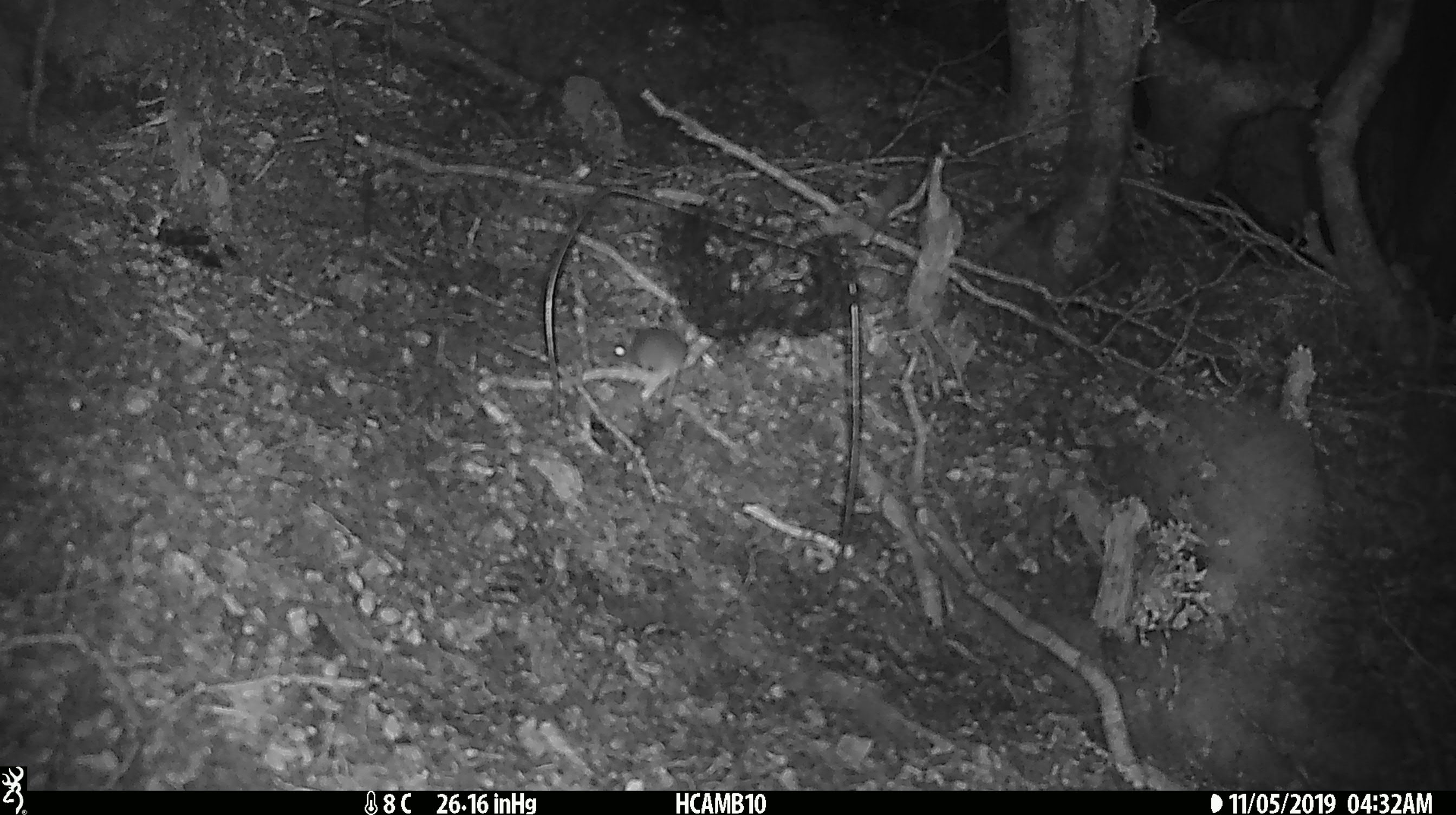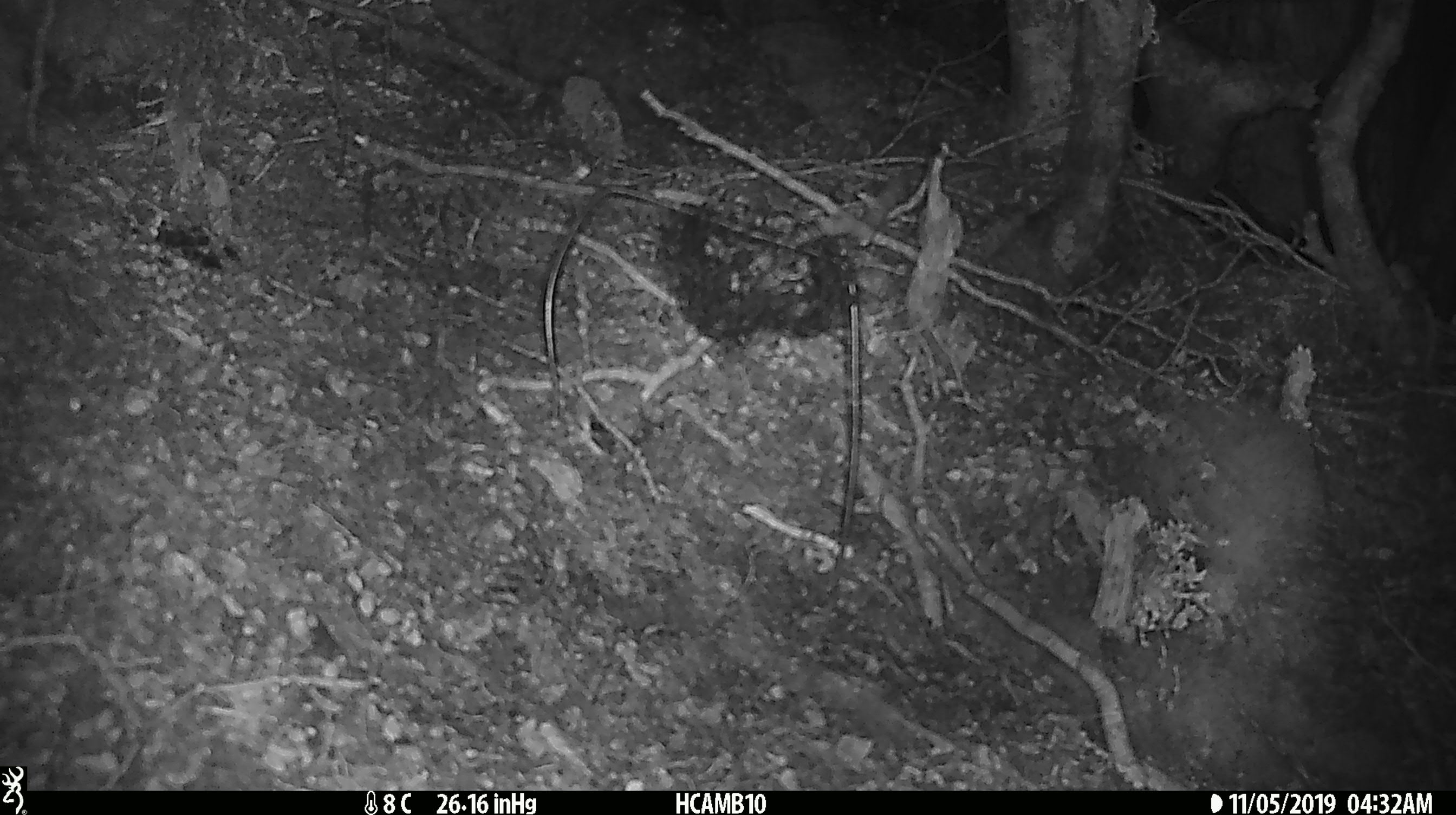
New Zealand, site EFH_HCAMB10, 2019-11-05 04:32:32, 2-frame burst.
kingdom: Animalia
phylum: Chordata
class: Mammalia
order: Rodentia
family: Muridae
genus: Mus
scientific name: Mus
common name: mouse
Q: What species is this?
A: Mouse (Mus).